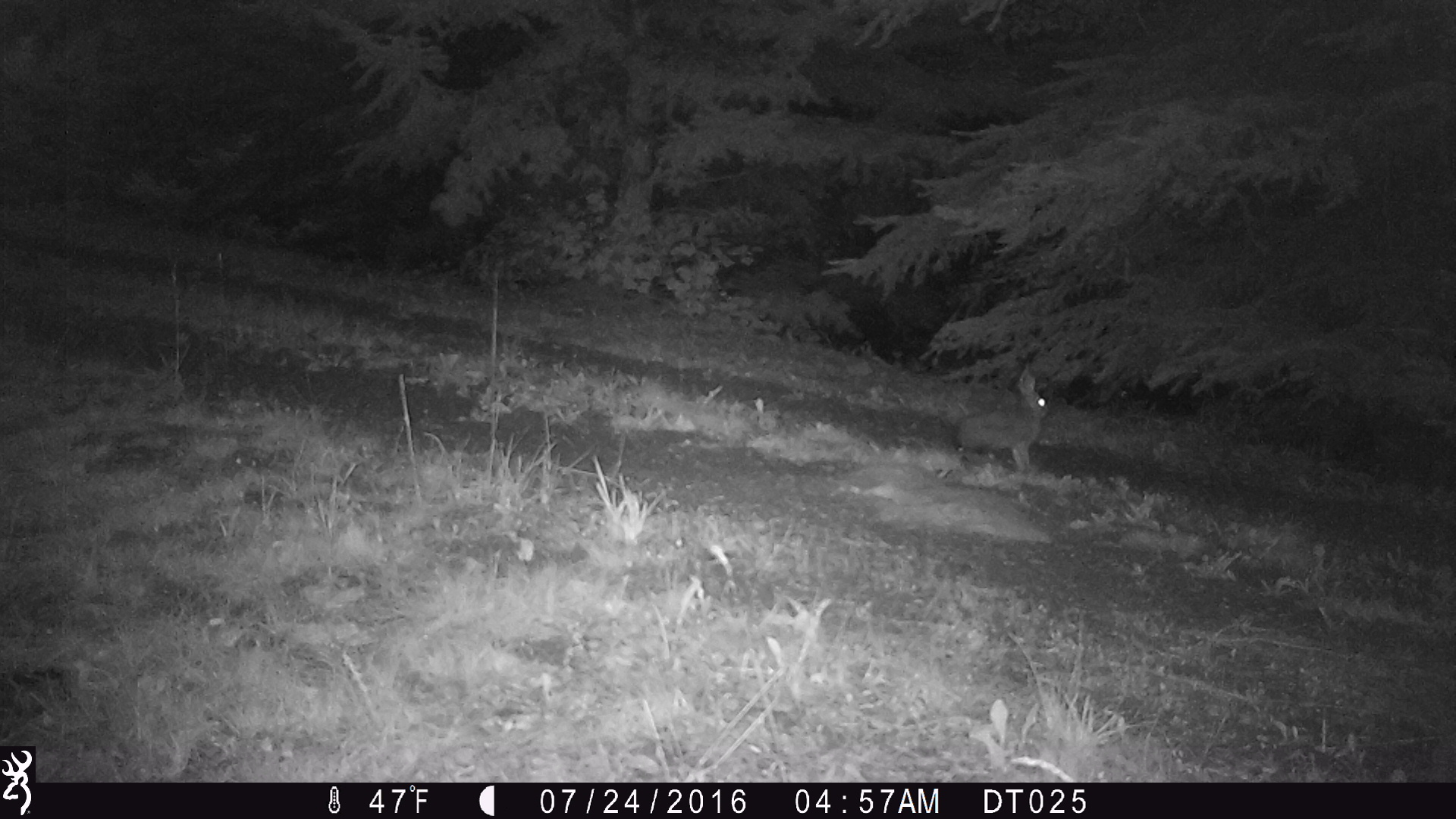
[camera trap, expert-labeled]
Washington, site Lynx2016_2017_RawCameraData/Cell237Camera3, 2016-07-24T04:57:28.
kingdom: Animalia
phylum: Chordata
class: Mammalia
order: Lagomorpha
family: Leporidae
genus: Lepus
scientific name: Lepus americanus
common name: snowshoe hare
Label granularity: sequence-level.